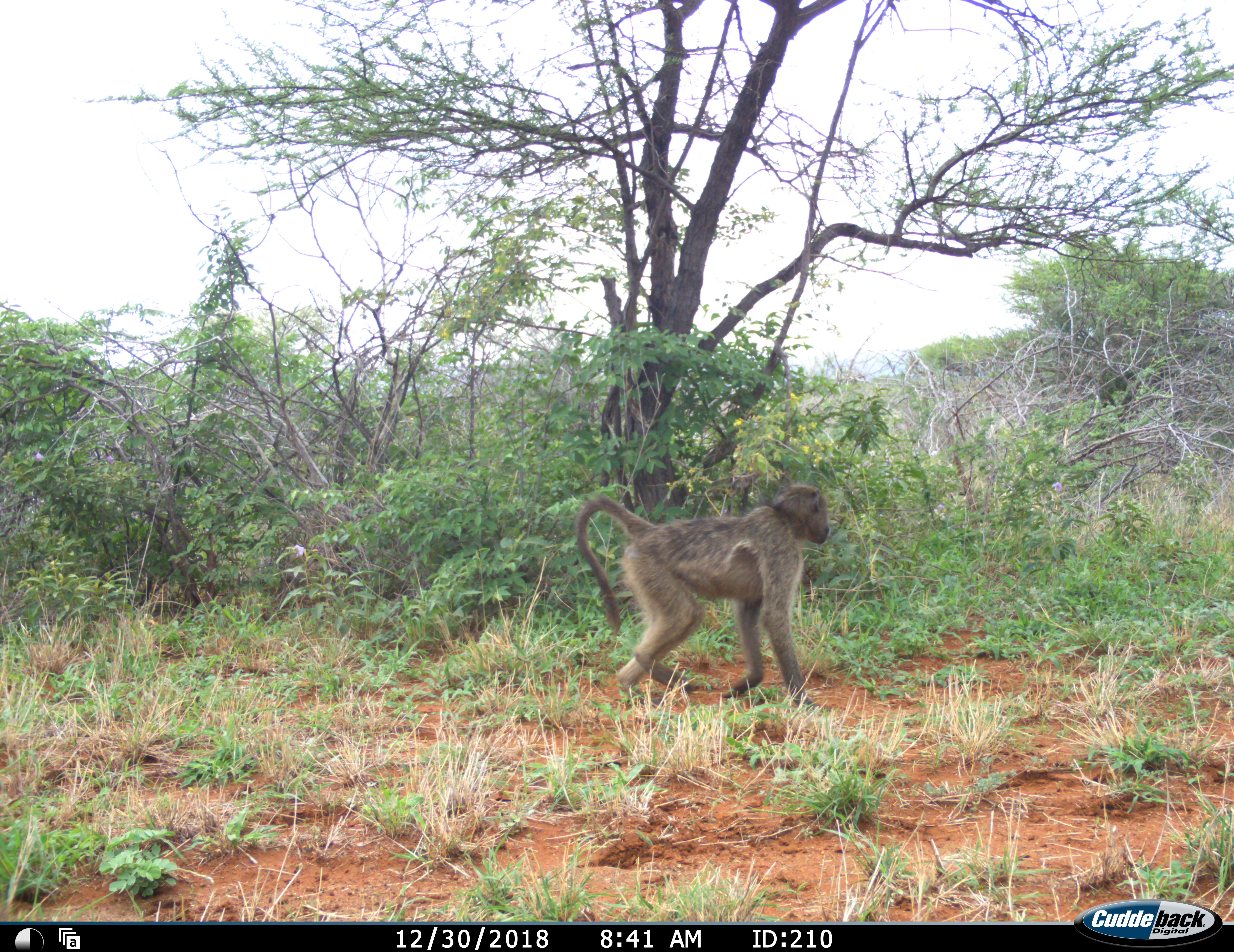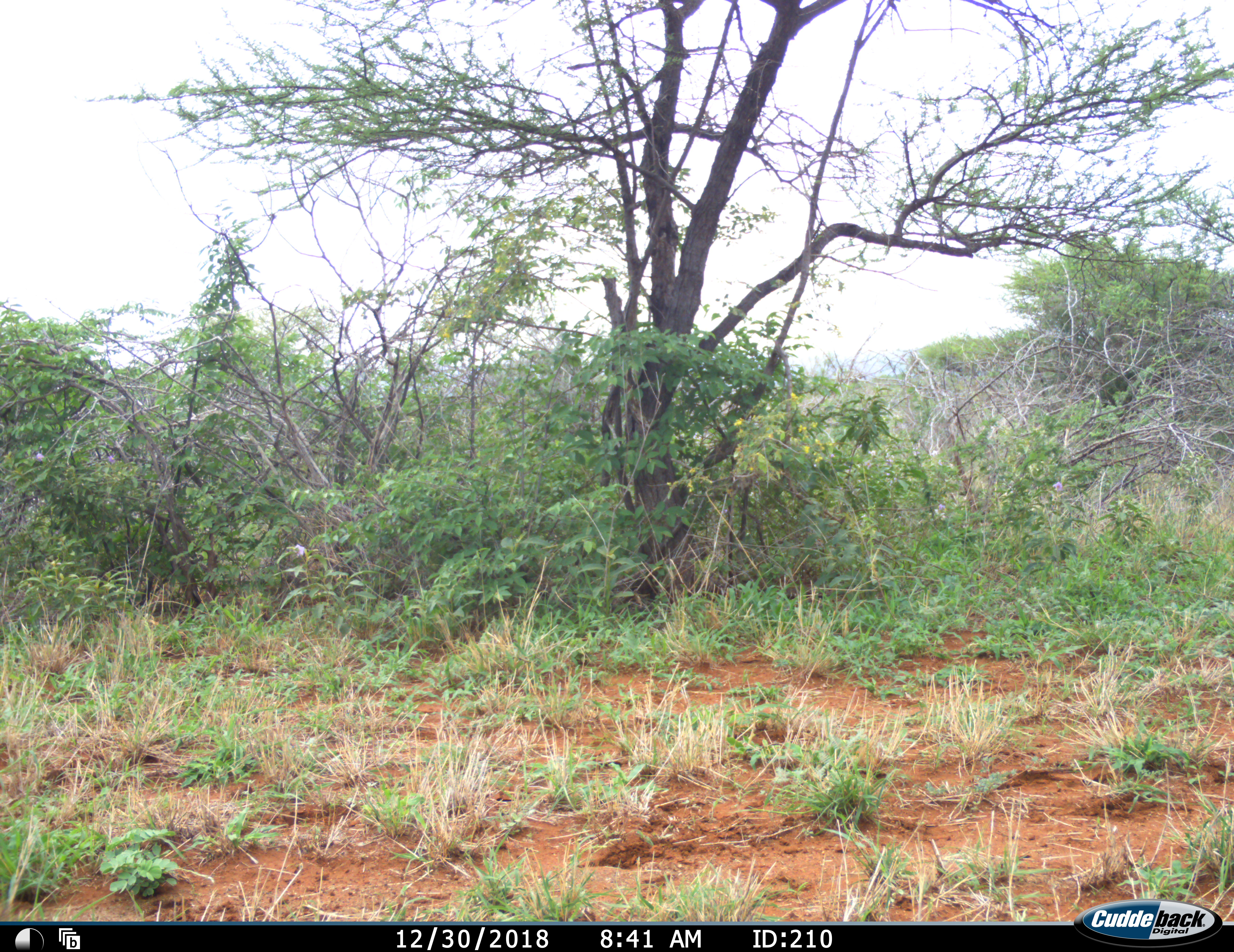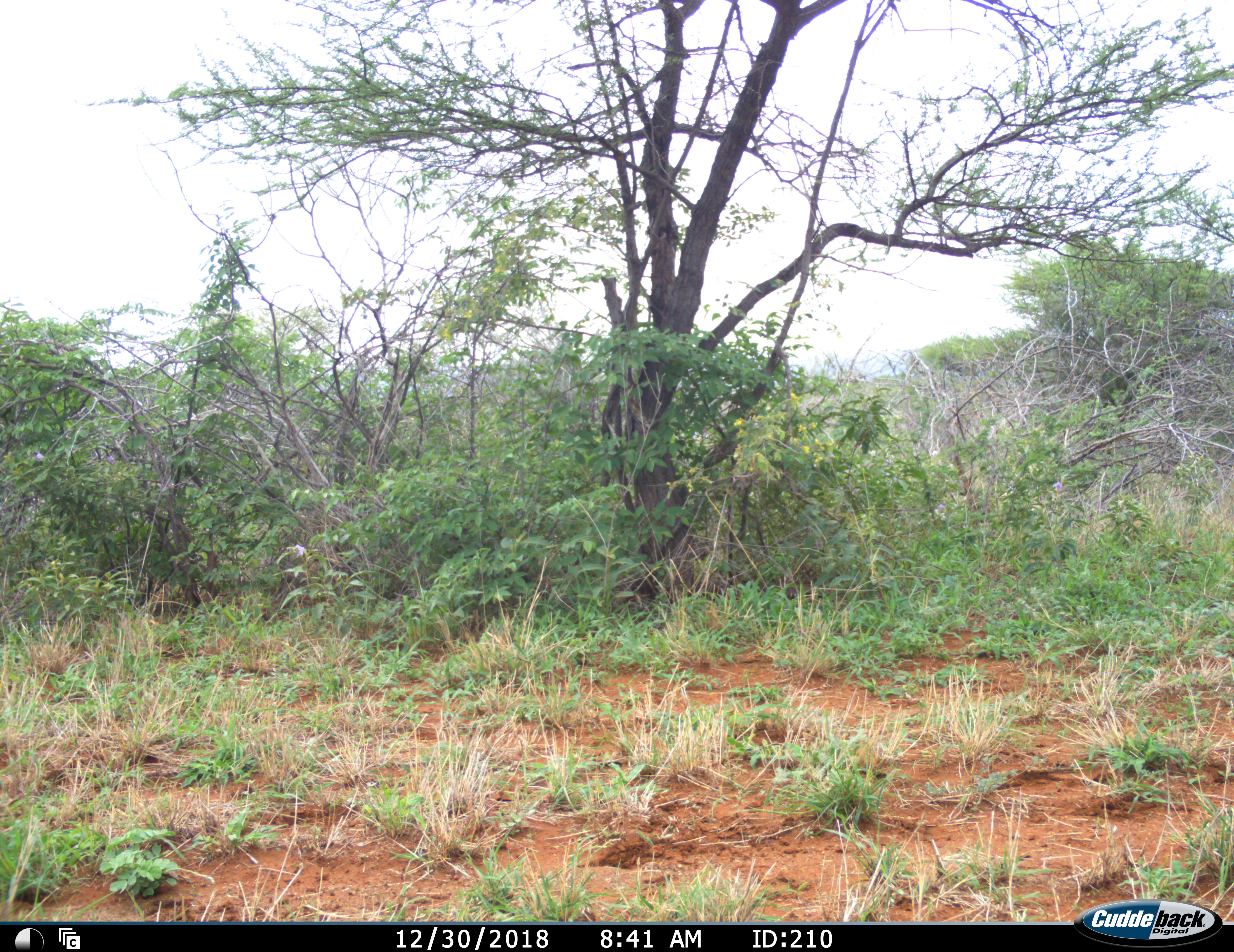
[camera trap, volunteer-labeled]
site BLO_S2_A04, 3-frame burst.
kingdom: Animalia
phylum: Chordata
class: Mammalia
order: Primates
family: Cercopithecidae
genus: Papio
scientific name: Papio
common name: baboon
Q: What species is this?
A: Baboon (Papio).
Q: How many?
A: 1.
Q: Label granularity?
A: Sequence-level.